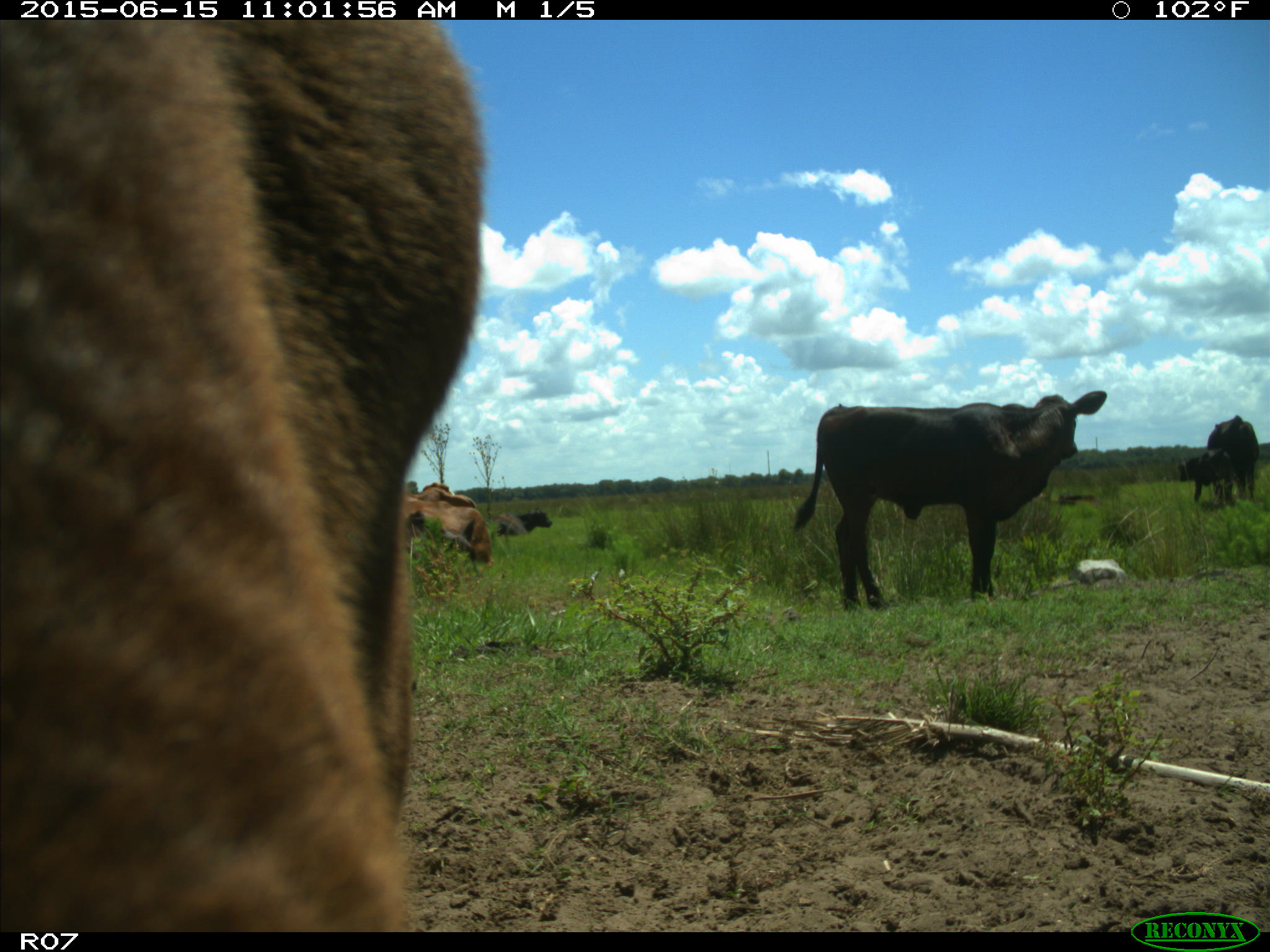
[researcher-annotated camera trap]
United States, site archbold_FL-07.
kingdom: Animalia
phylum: Chordata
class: Mammalia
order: Artiodactyla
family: Bovidae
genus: Bos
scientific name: Bos taurus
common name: domestic cow